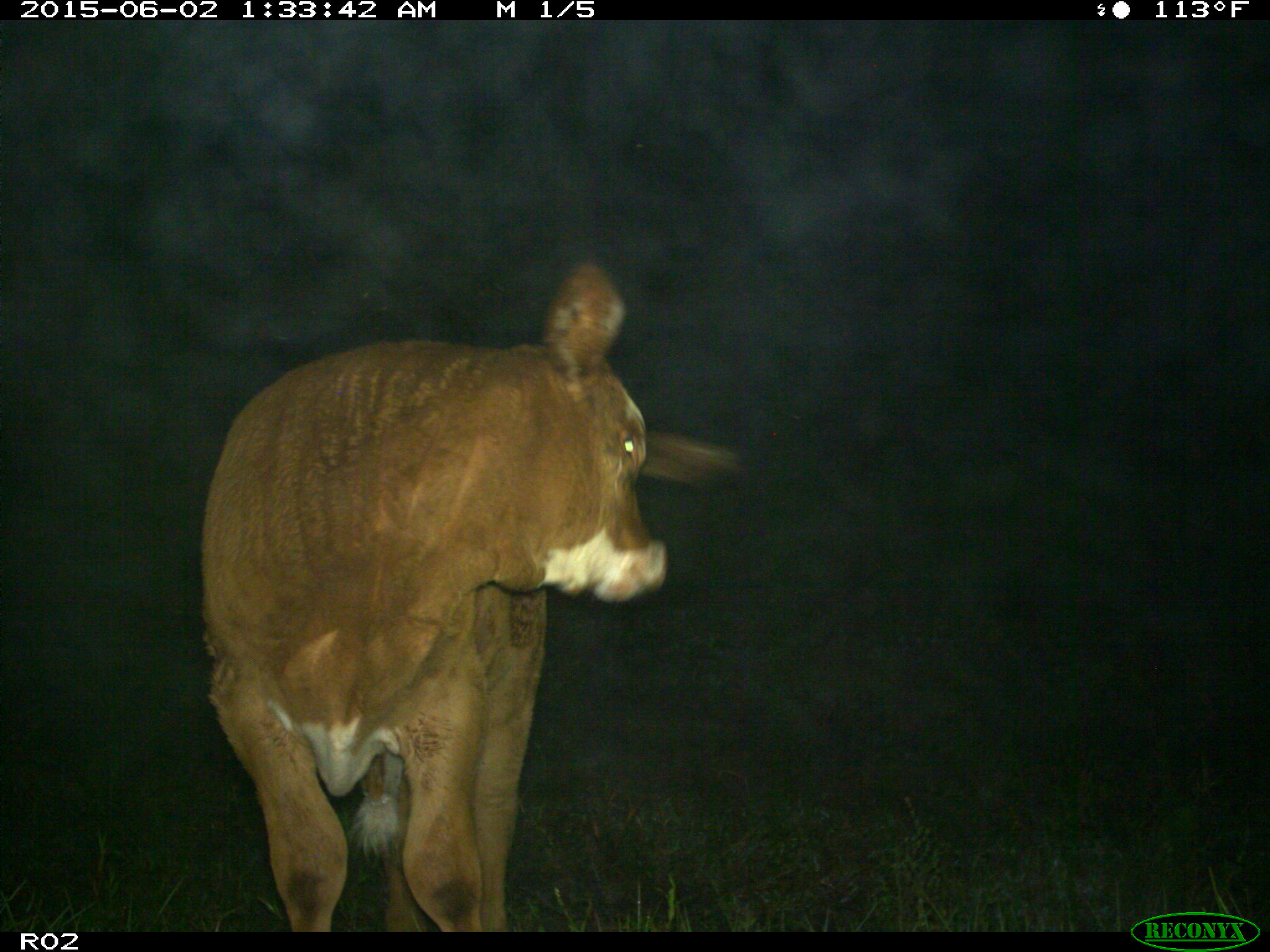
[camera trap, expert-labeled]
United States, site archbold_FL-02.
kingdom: Animalia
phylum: Chordata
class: Mammalia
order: Artiodactyla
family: Bovidae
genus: Bos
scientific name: Bos taurus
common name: domestic cow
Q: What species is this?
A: Bos taurus (domestic cow).